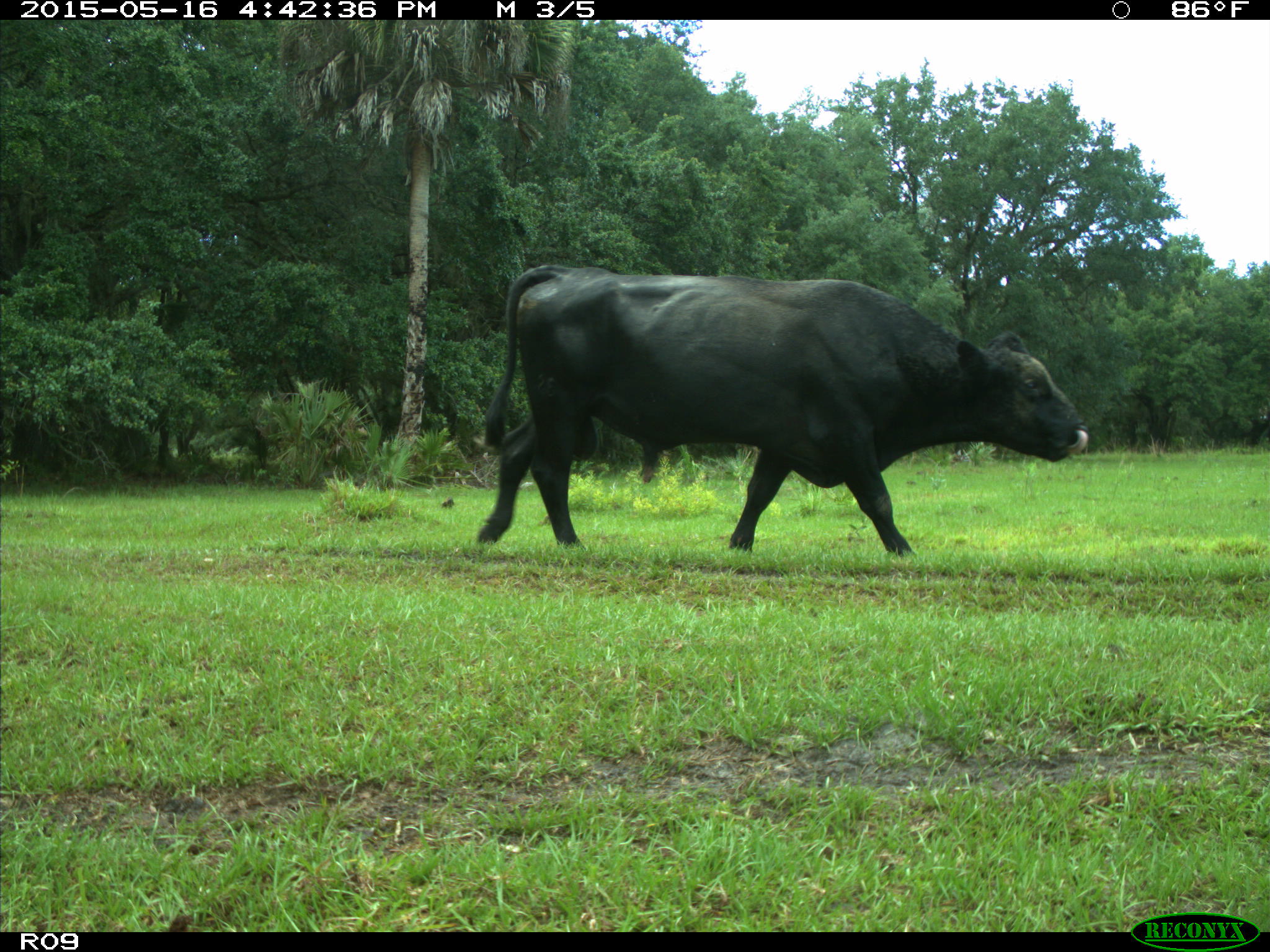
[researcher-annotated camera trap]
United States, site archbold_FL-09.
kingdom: Animalia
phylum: Chordata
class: Mammalia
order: Artiodactyla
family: Bovidae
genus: Bos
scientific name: Bos taurus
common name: domestic cow